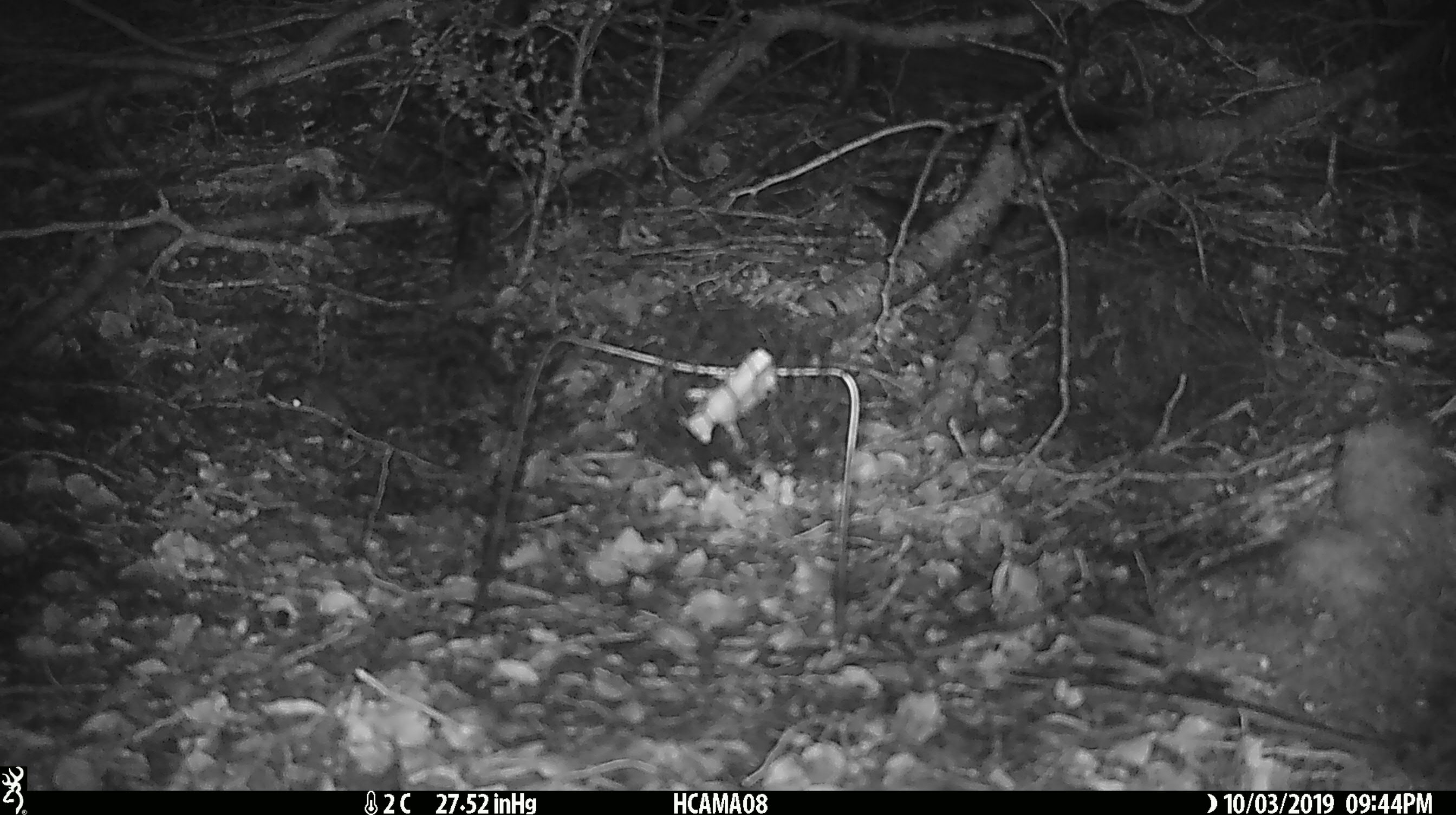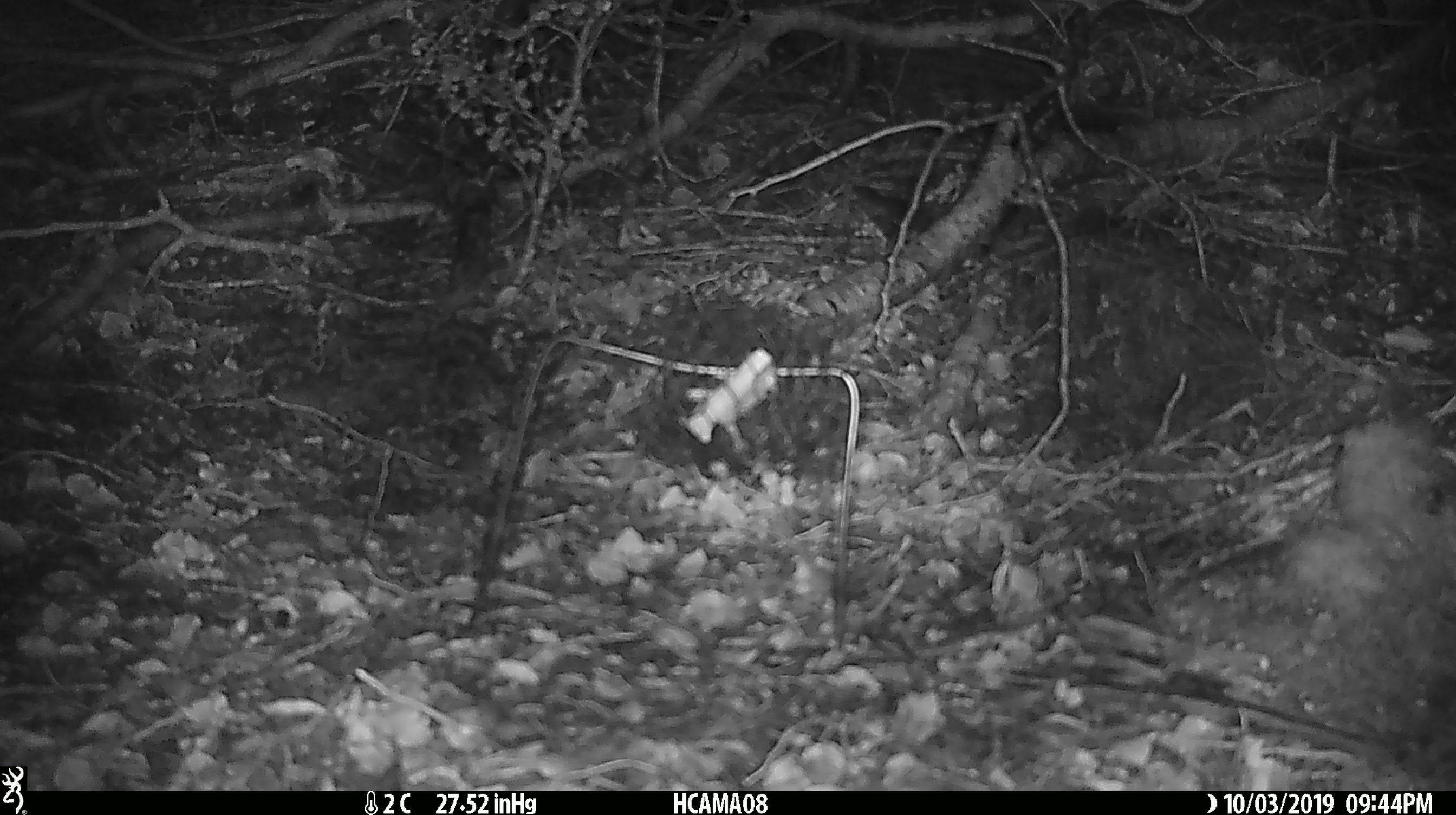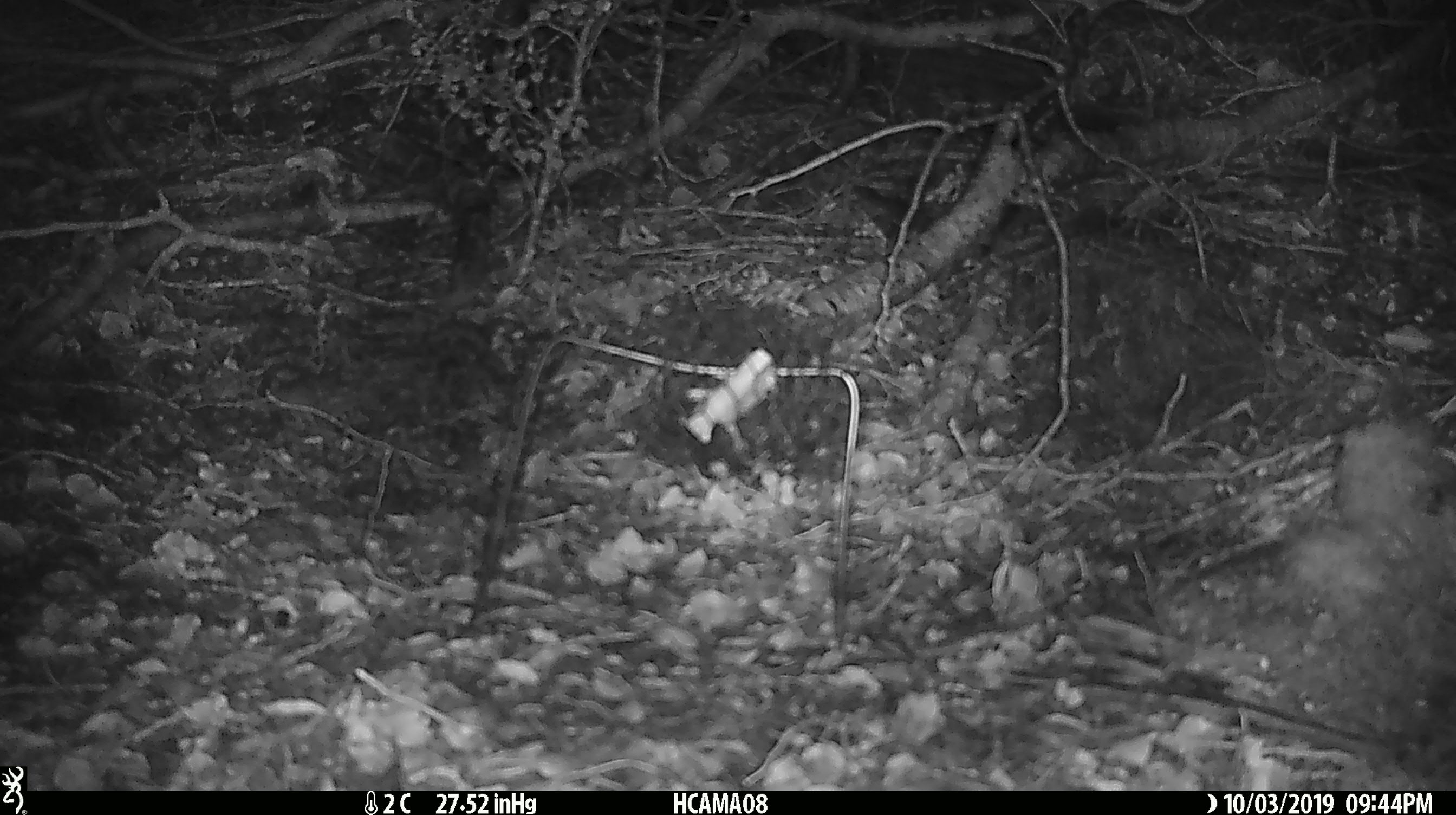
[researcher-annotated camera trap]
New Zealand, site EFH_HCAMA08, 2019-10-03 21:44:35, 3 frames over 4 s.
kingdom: Animalia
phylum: Chordata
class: Mammalia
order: Rodentia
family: Muridae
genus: Mus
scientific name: Mus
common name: mouse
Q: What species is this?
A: Mouse (Mus).